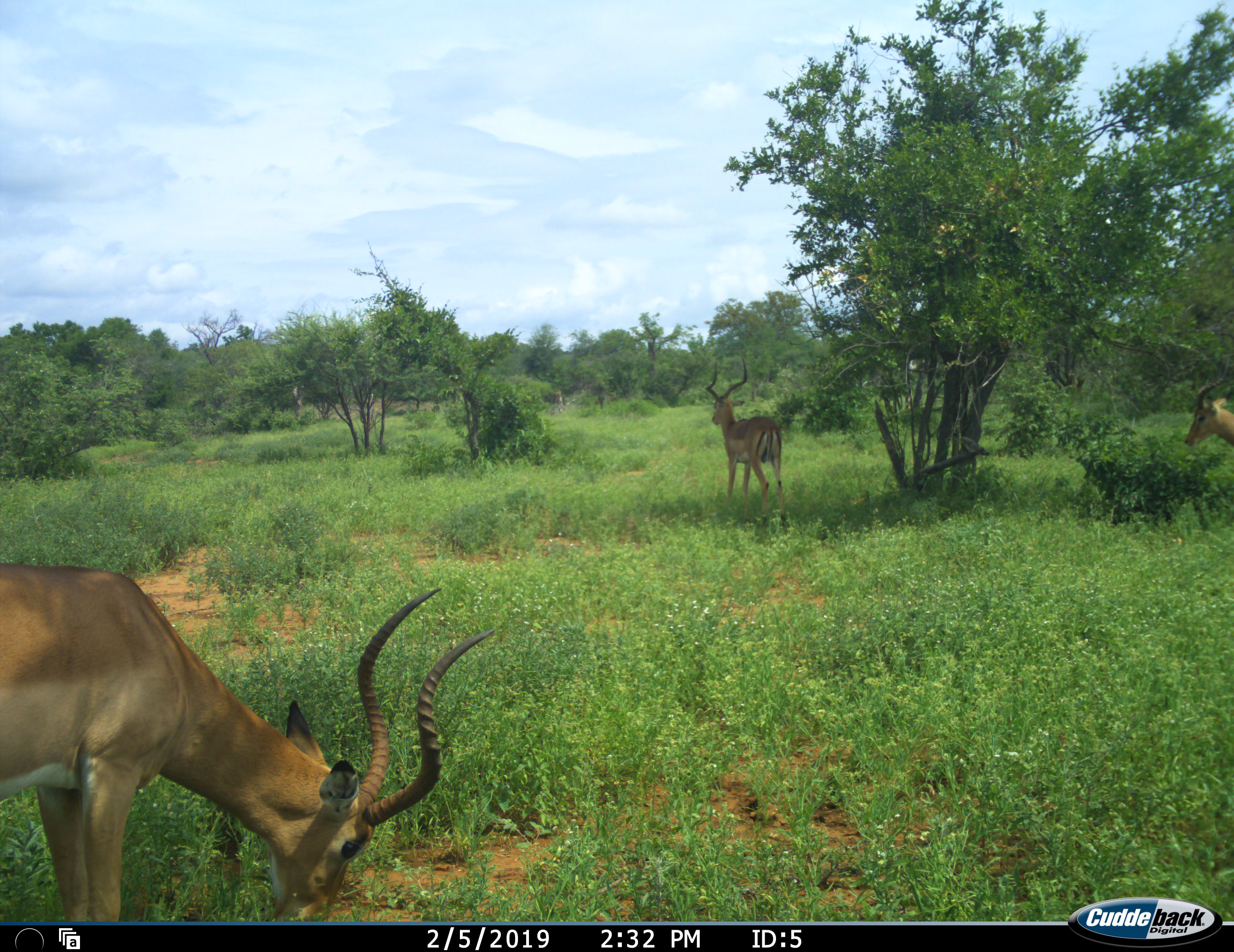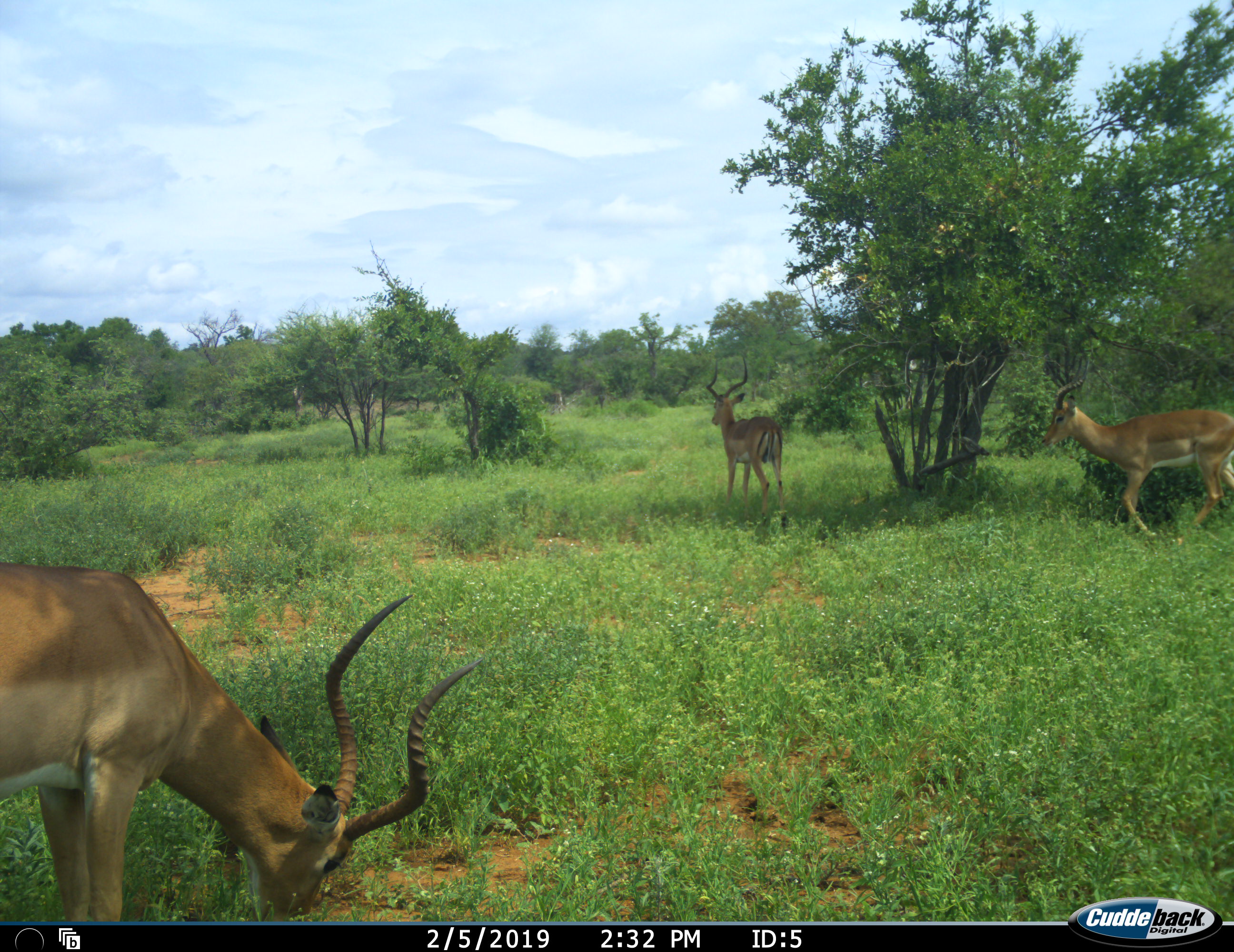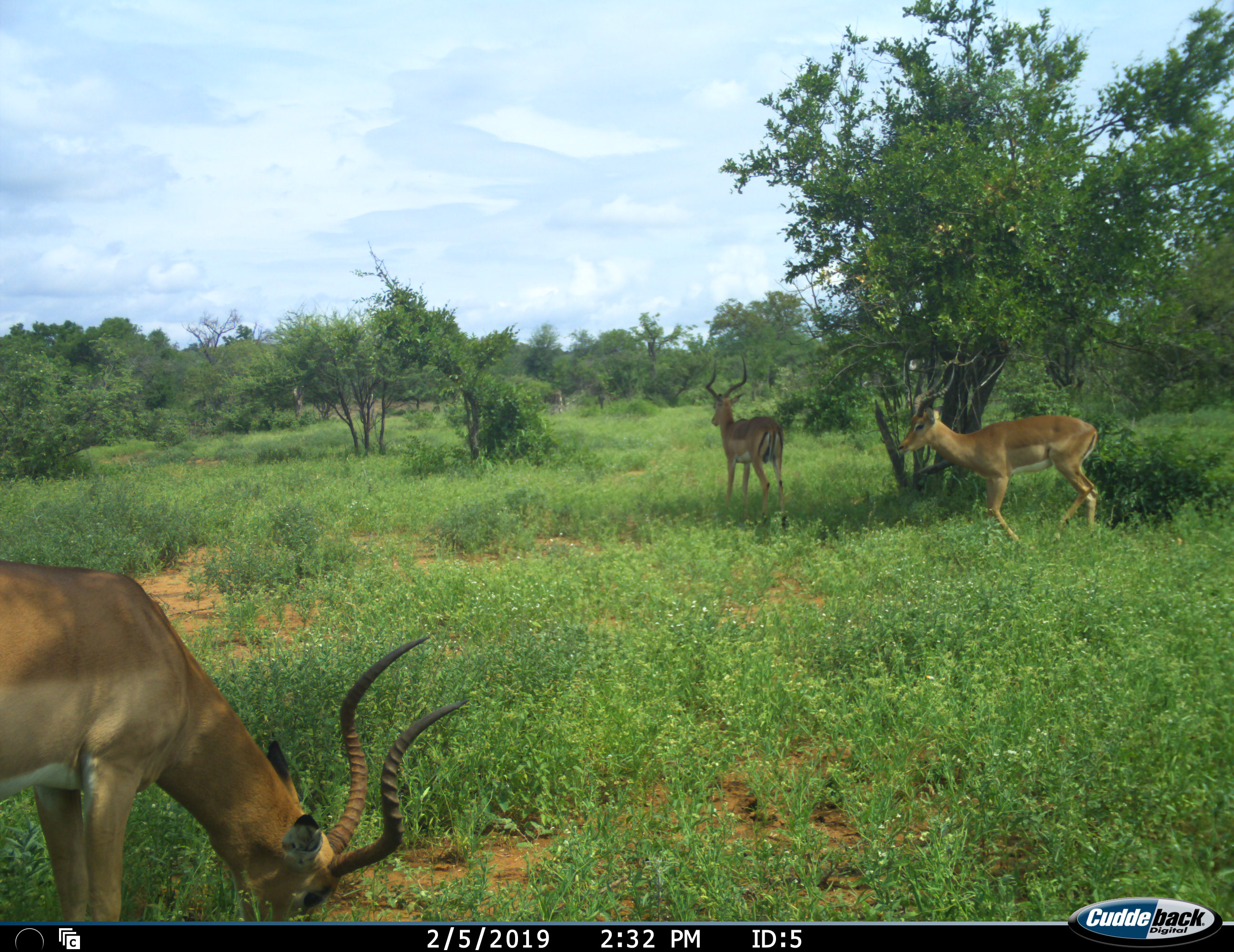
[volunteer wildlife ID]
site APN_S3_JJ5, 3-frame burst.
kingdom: Animalia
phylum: Chordata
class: Mammalia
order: Artiodactyla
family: Bovidae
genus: Aepyceros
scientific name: Aepyceros melampus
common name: impala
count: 3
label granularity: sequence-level